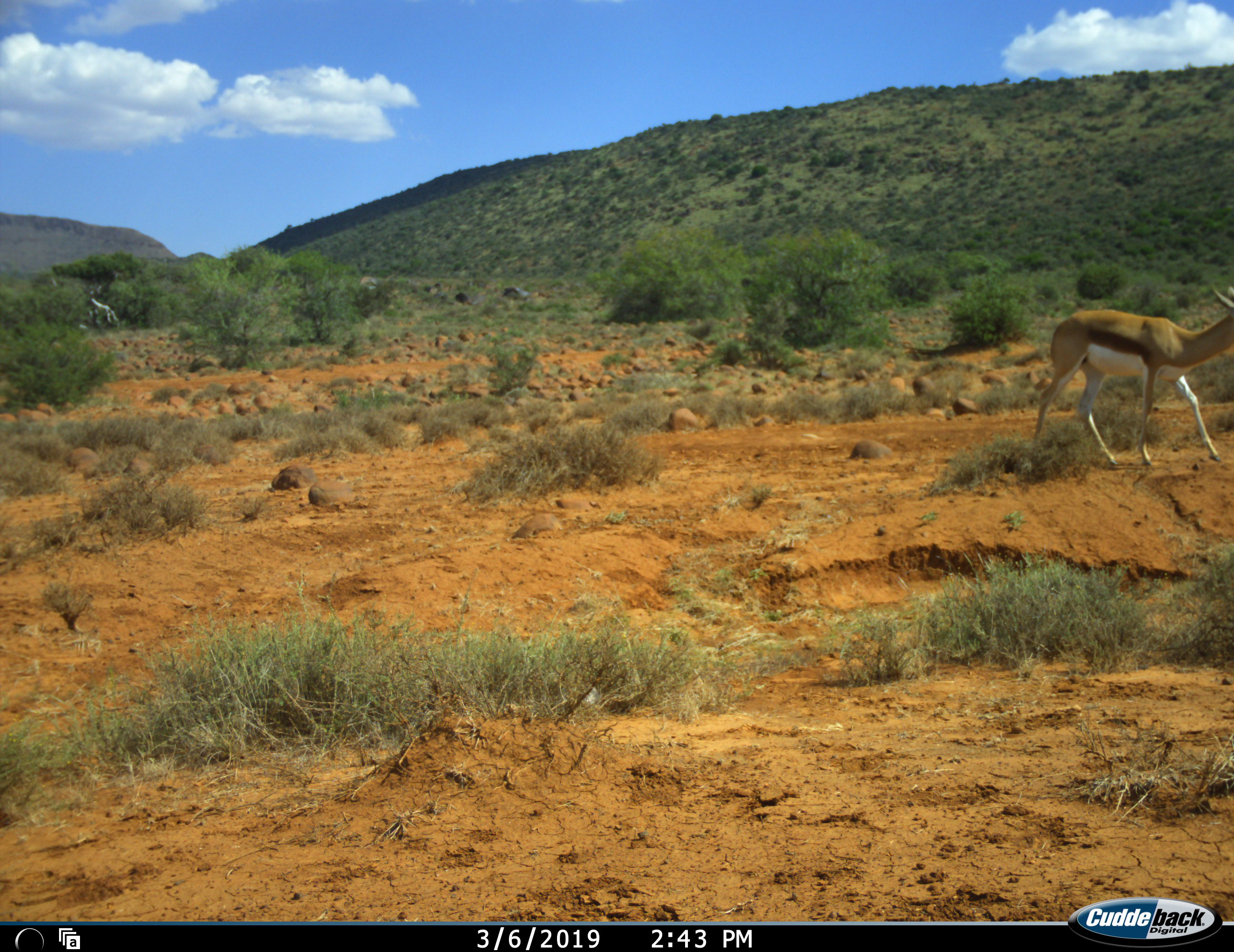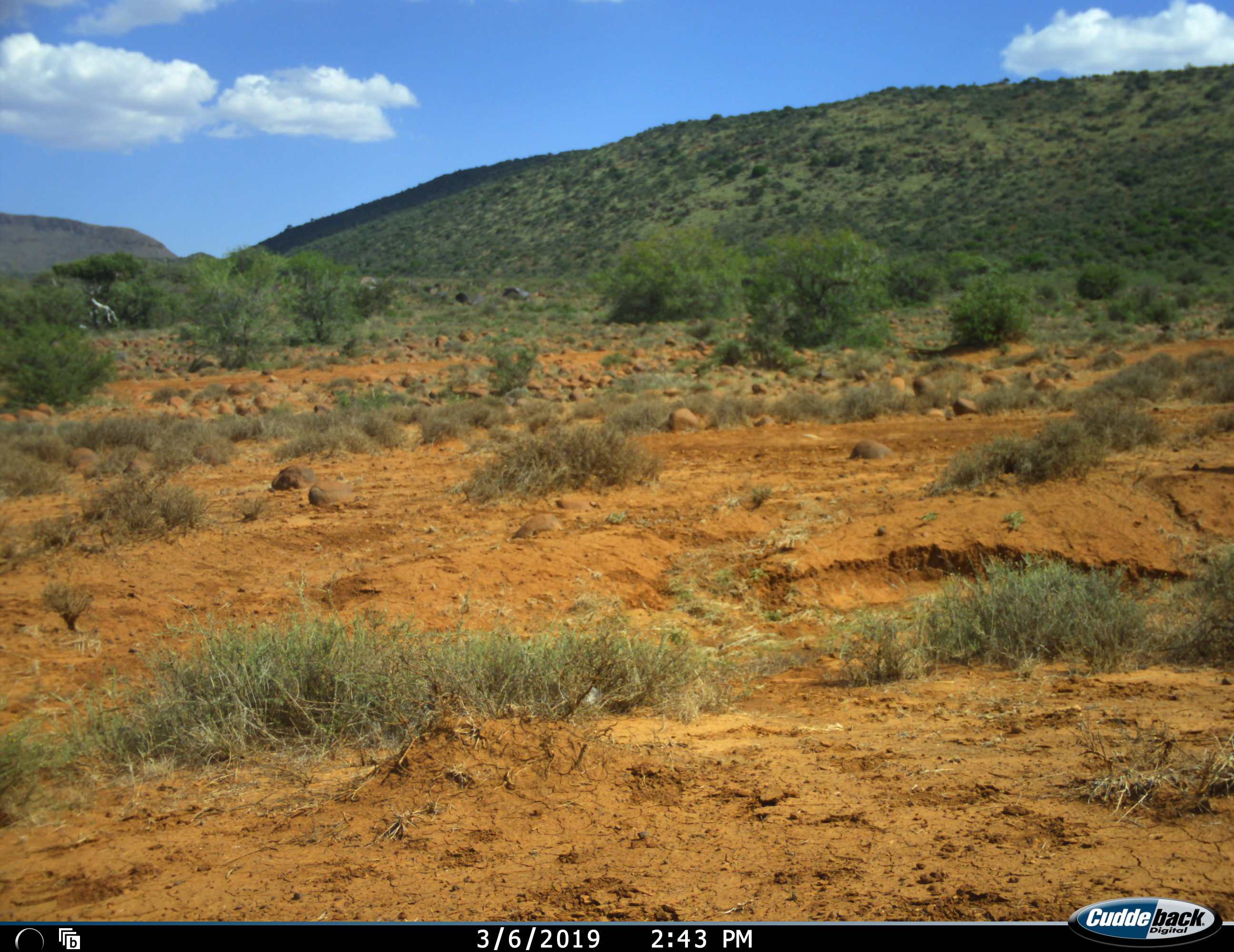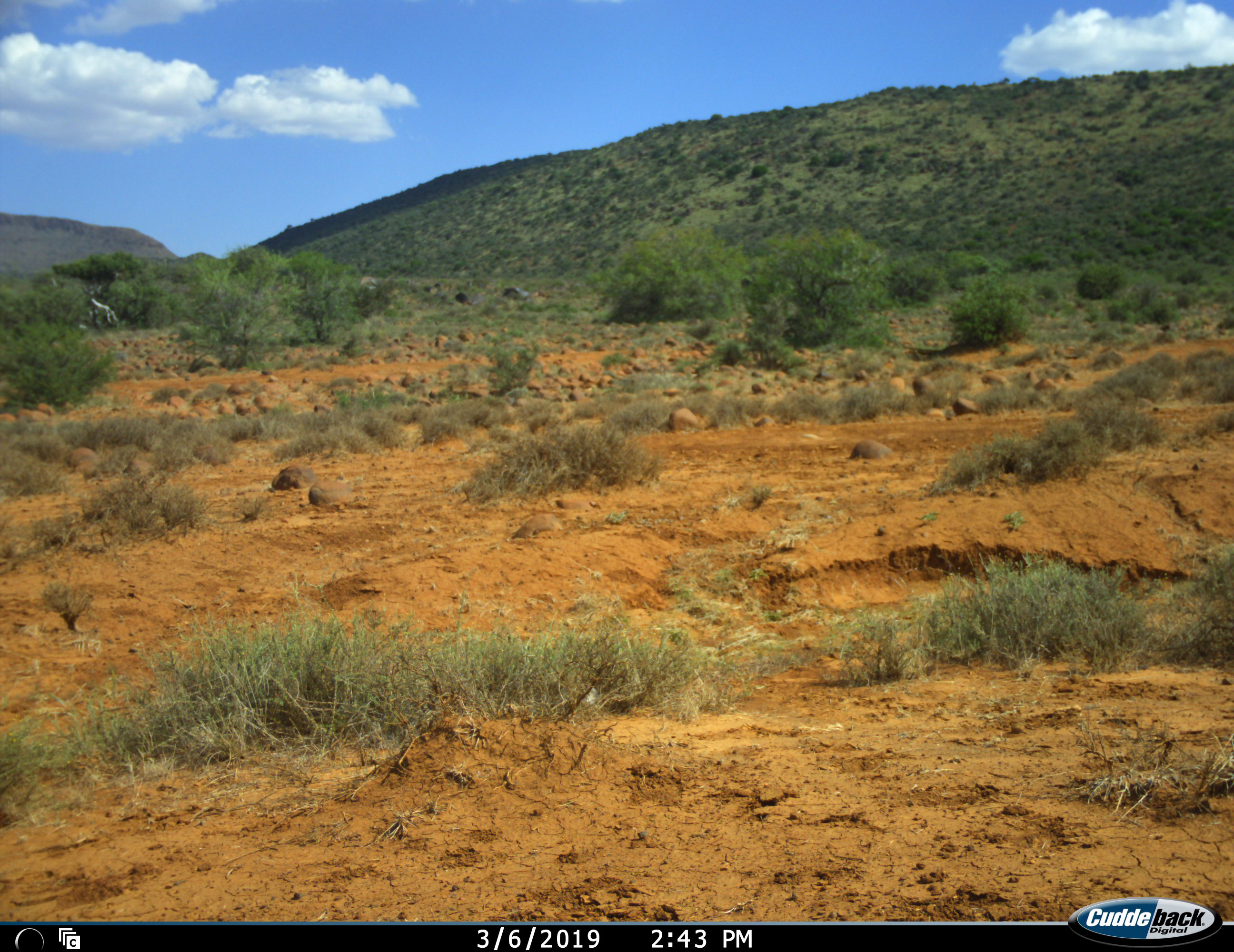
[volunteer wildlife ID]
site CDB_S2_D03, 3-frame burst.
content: unidentified animal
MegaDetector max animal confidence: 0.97